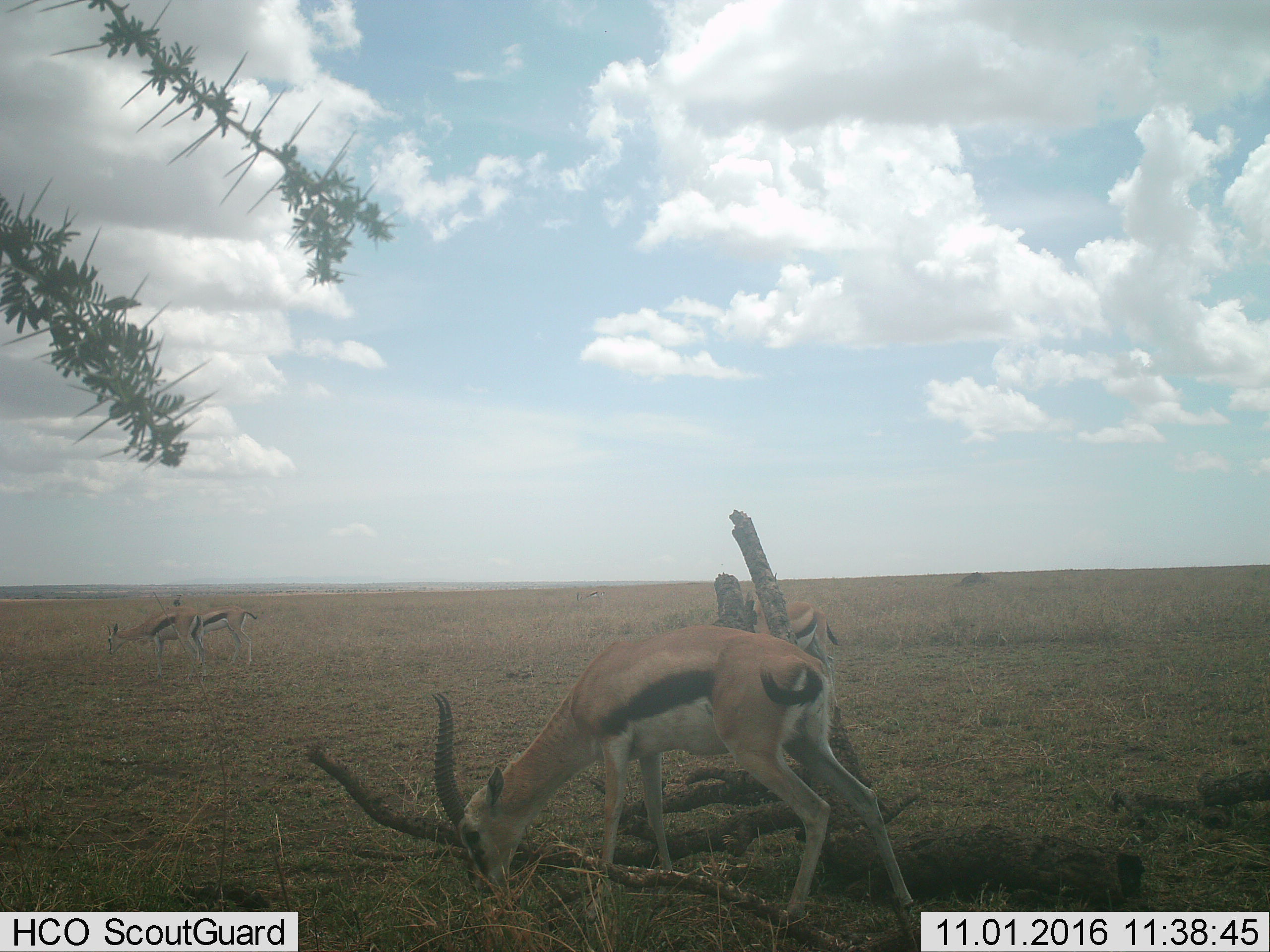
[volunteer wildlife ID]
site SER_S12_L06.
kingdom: Animalia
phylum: Chordata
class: Mammalia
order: Artiodactyla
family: Bovidae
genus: Eudorcas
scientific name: Eudorcas thomsonii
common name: thomson's gazelle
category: gazellethomsons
Gazellethomsons (thomson's gazelle) (Eudorcas thomsonii), count 4. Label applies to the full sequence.